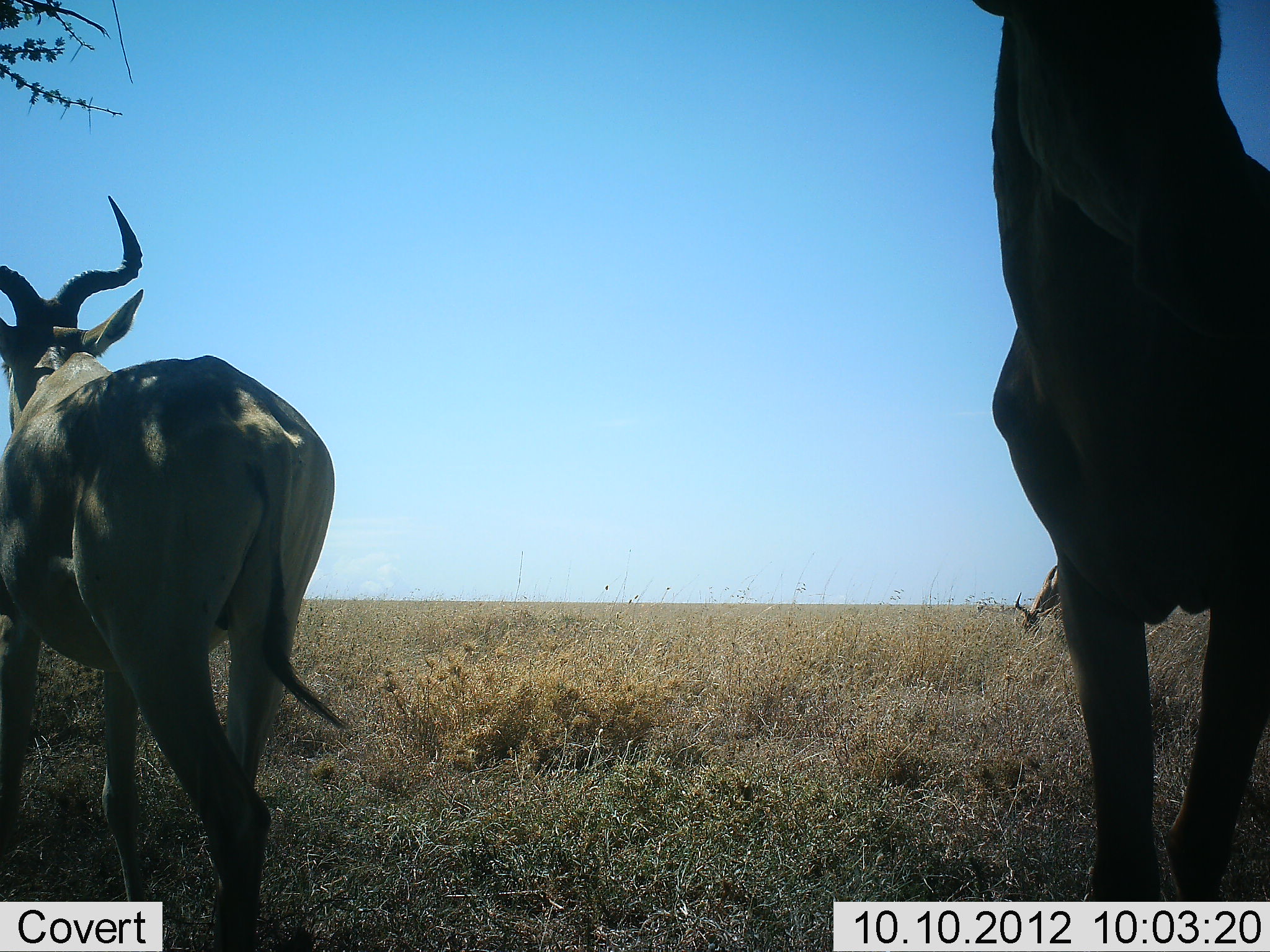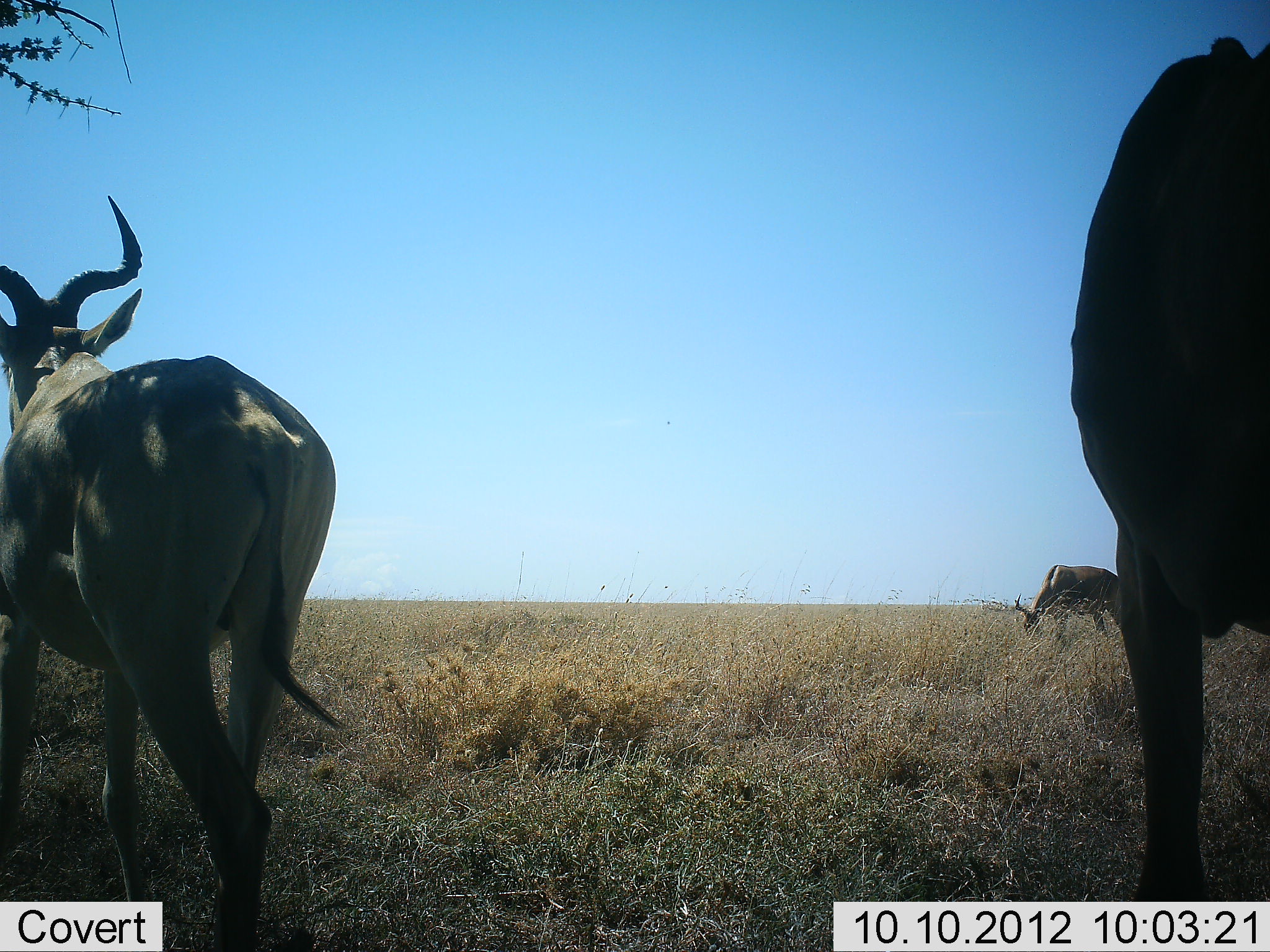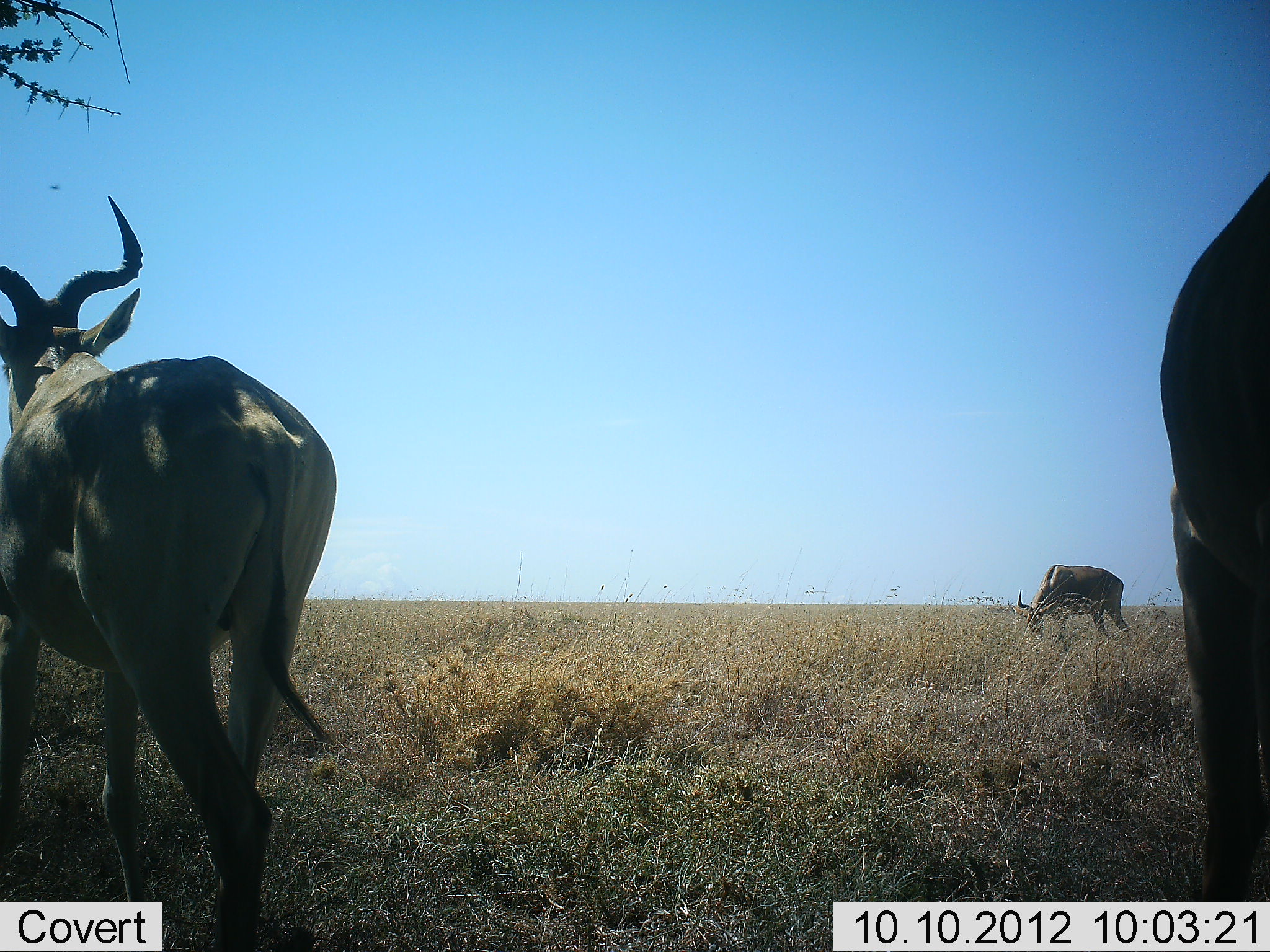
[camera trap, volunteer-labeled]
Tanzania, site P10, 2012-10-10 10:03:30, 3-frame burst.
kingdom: Animalia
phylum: Chordata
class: Mammalia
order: Artiodactyla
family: Bovidae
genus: Alcelaphus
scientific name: Alcelaphus buselaphus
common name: hartebeest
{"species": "hartebeest (Alcelaphus buselaphus)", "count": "3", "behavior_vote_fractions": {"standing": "80%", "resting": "10%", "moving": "70%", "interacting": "0%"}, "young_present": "0%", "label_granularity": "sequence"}